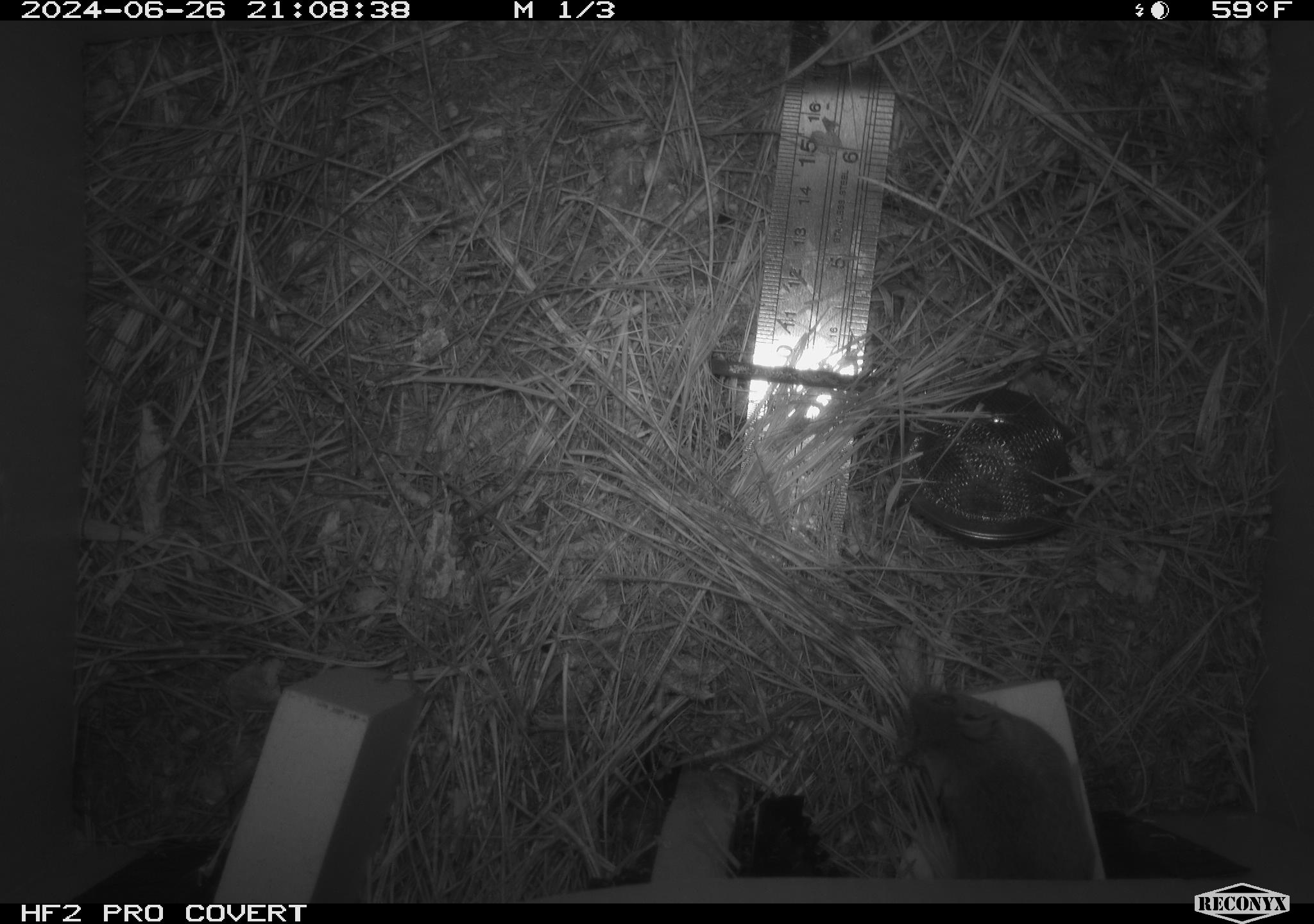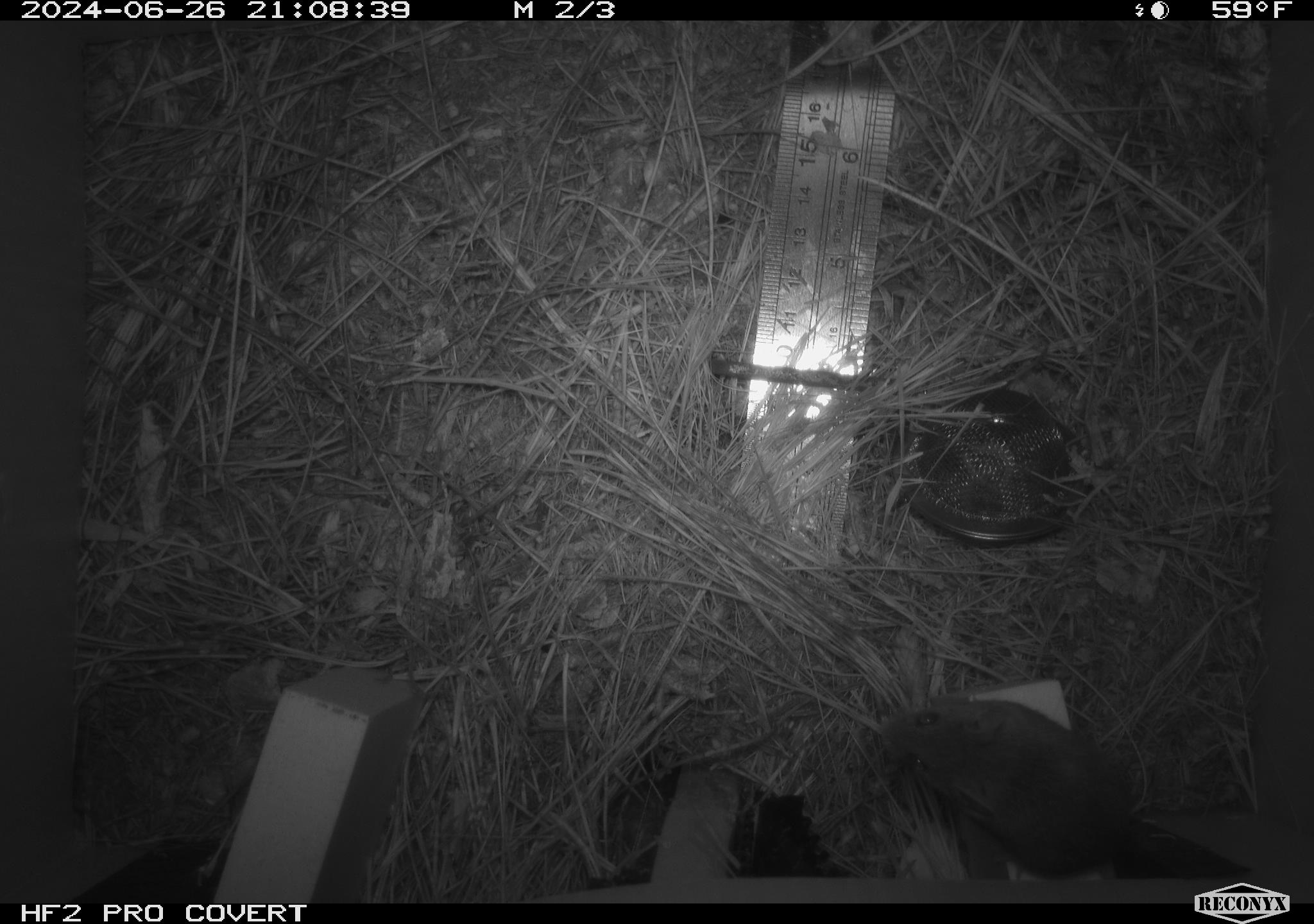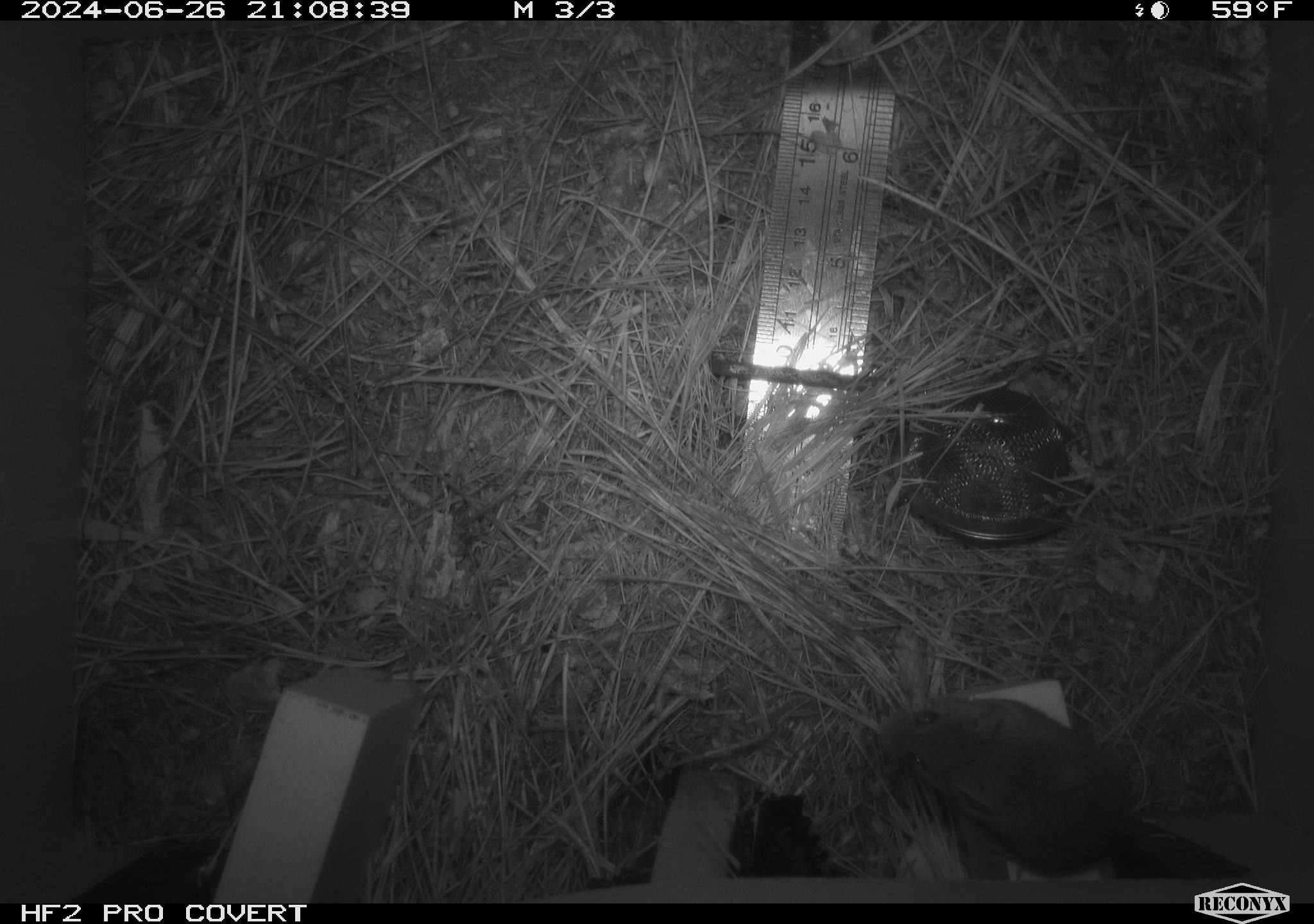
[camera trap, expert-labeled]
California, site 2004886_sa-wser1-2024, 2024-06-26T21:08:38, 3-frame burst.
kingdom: Animalia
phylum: Chordata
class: Mammalia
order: Rodentia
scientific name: Rodentia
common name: mouse species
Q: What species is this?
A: Mouse species (Rodentia).